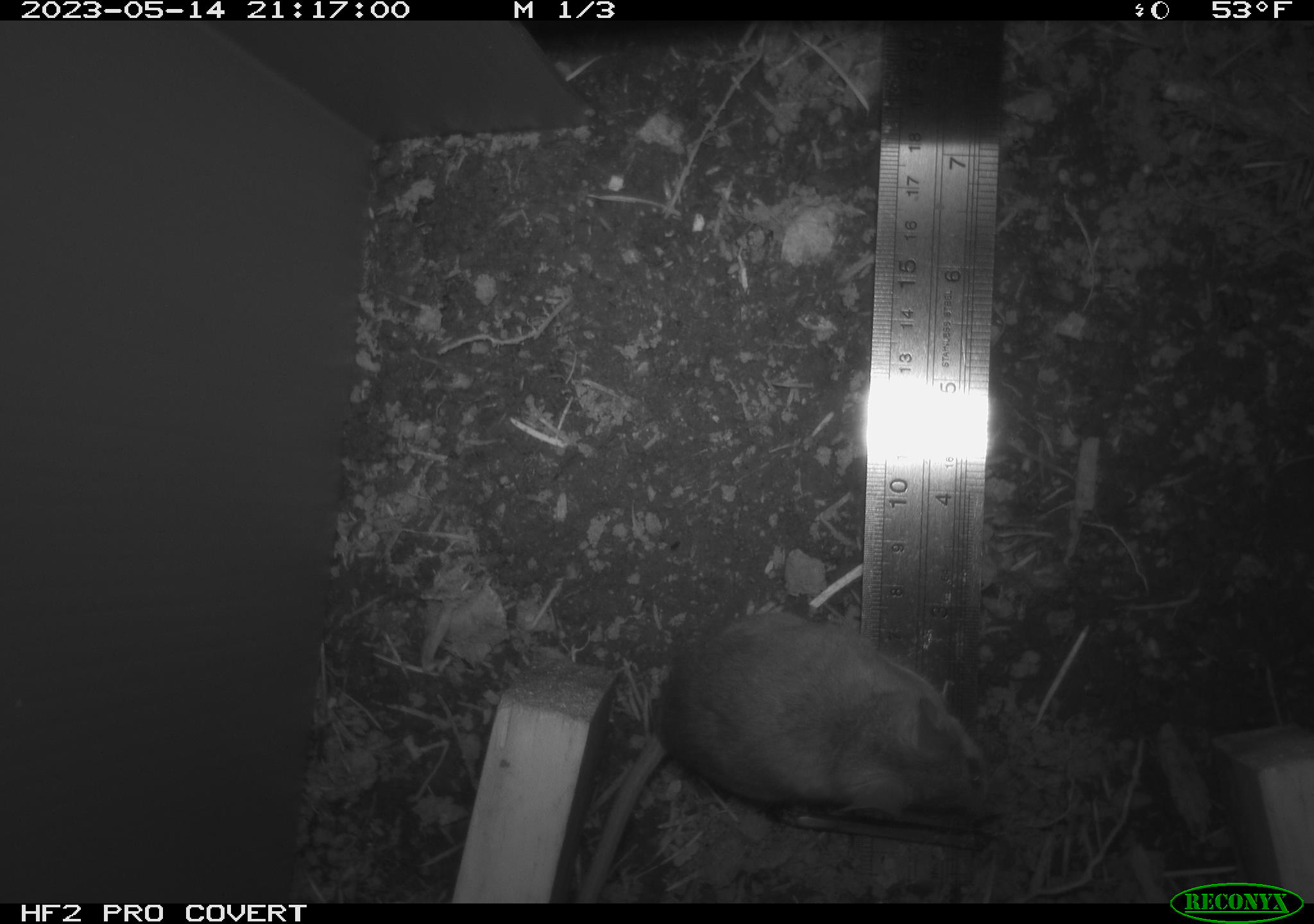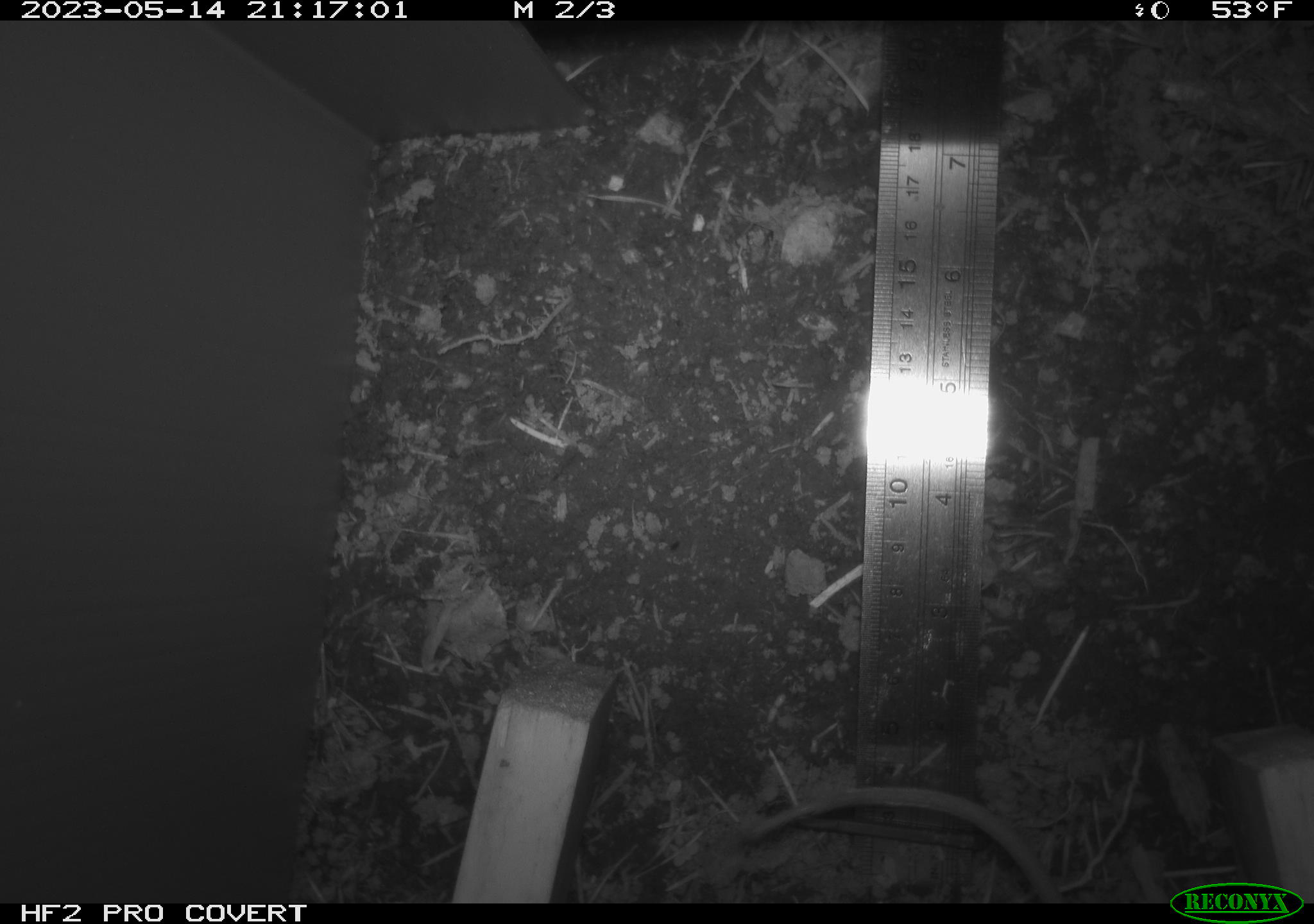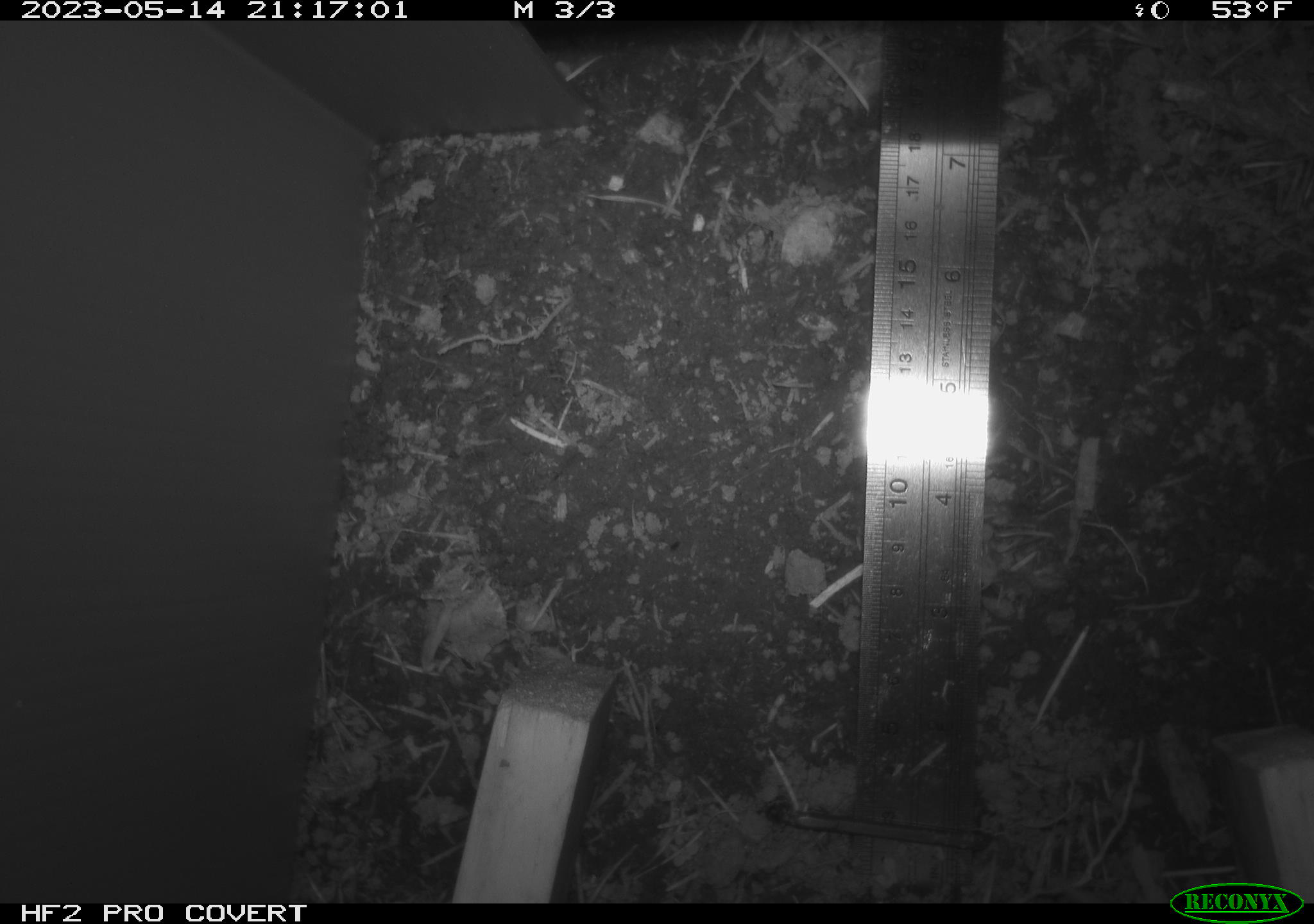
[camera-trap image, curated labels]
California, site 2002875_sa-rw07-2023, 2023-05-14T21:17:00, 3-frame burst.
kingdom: Animalia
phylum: Chordata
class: Mammalia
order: Rodentia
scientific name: Rodentia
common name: mouse species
Mouse species (Rodentia).